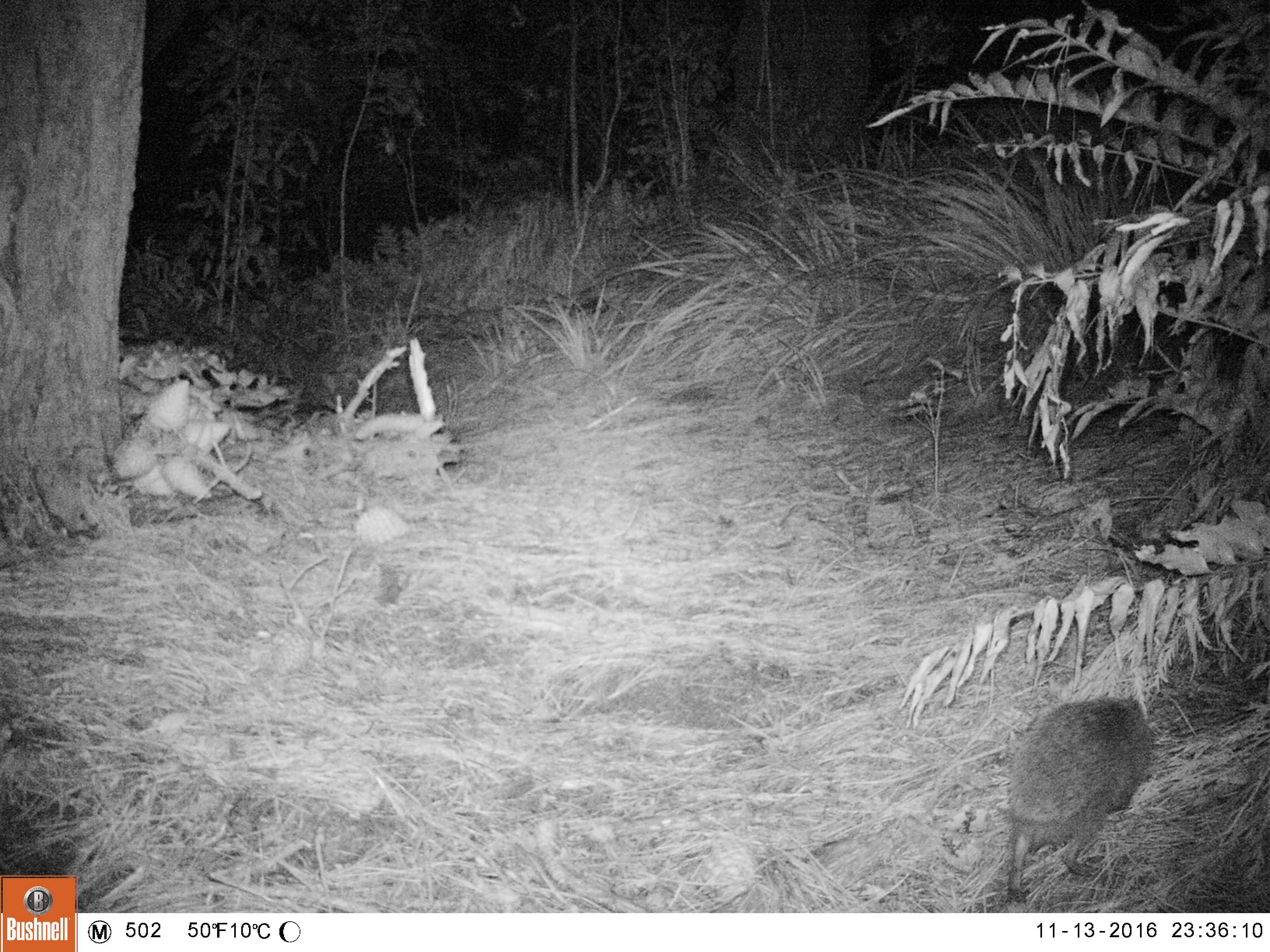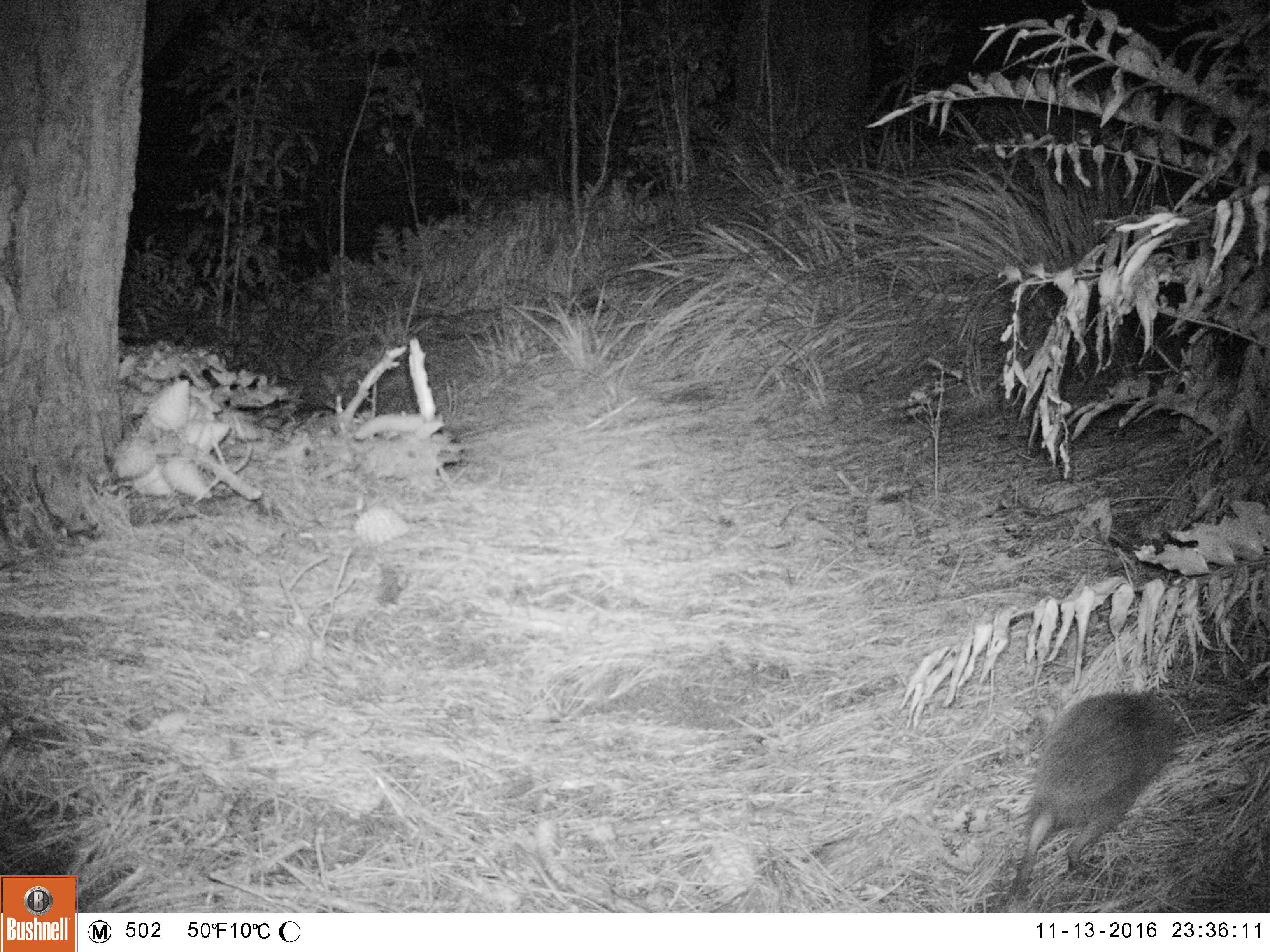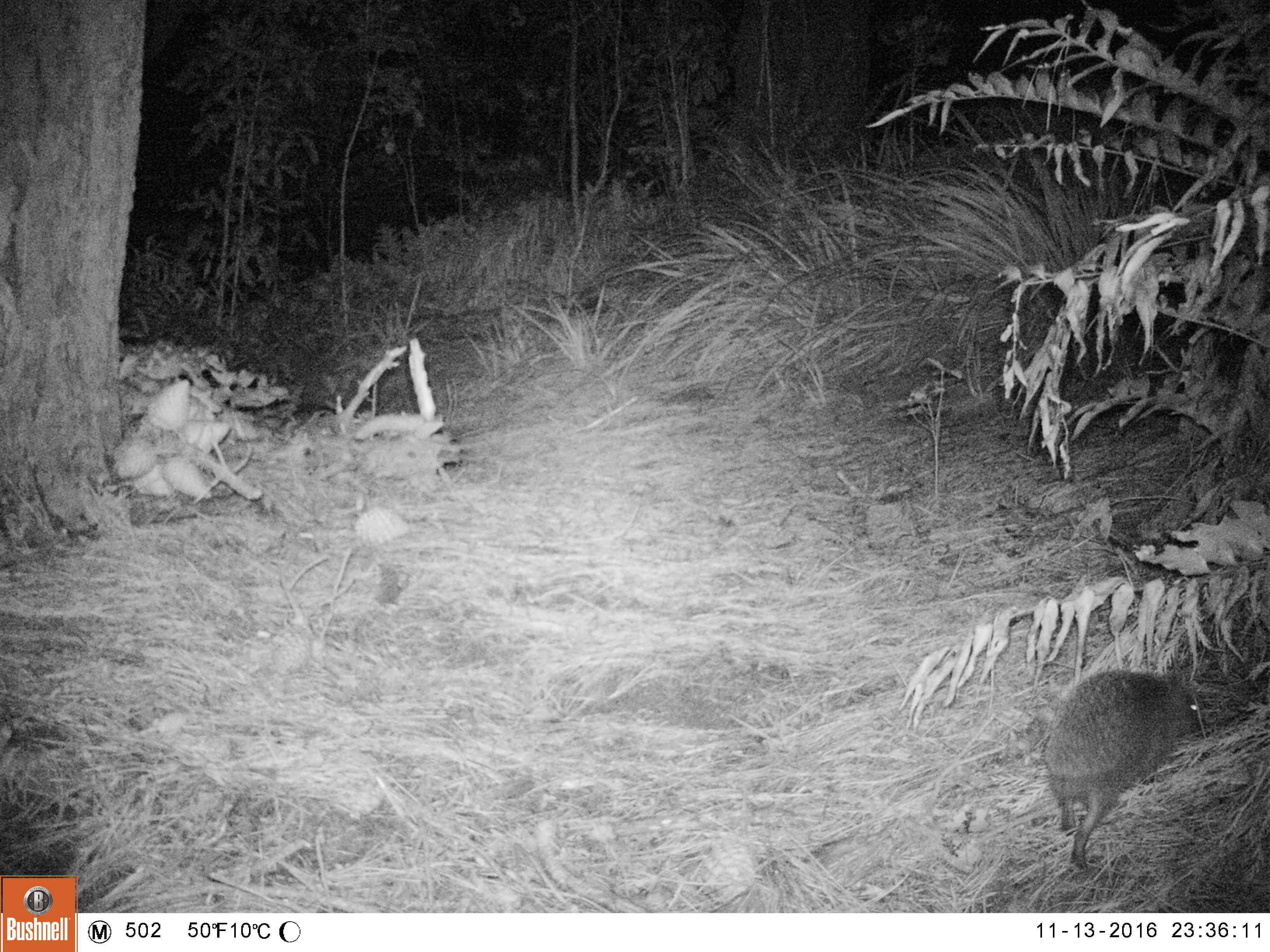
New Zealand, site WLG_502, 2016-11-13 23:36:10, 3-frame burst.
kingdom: Animalia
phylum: Chordata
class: Mammalia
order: Eulipotyphla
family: Erinaceidae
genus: Erinaceus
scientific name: Erinaceus europaeus europaeus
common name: european hedgehog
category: hedgehog